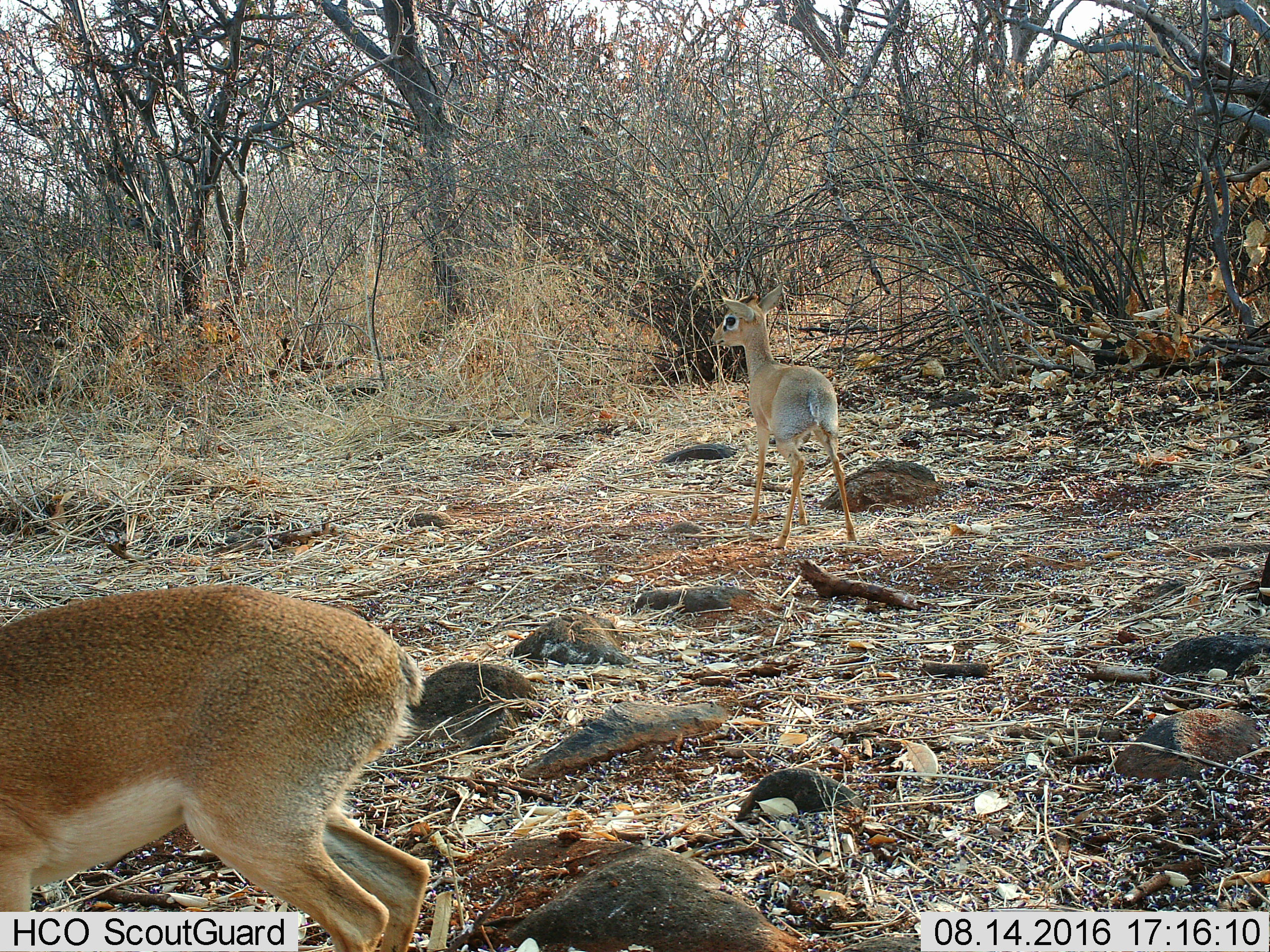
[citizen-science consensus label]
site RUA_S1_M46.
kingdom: Animalia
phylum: Chordata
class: Mammalia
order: Artiodactyla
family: Bovidae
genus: Madoqua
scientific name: Madoqua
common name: dik-dik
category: dikdik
Dikdik (dik-dik) (Madoqua), count 2. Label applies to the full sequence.